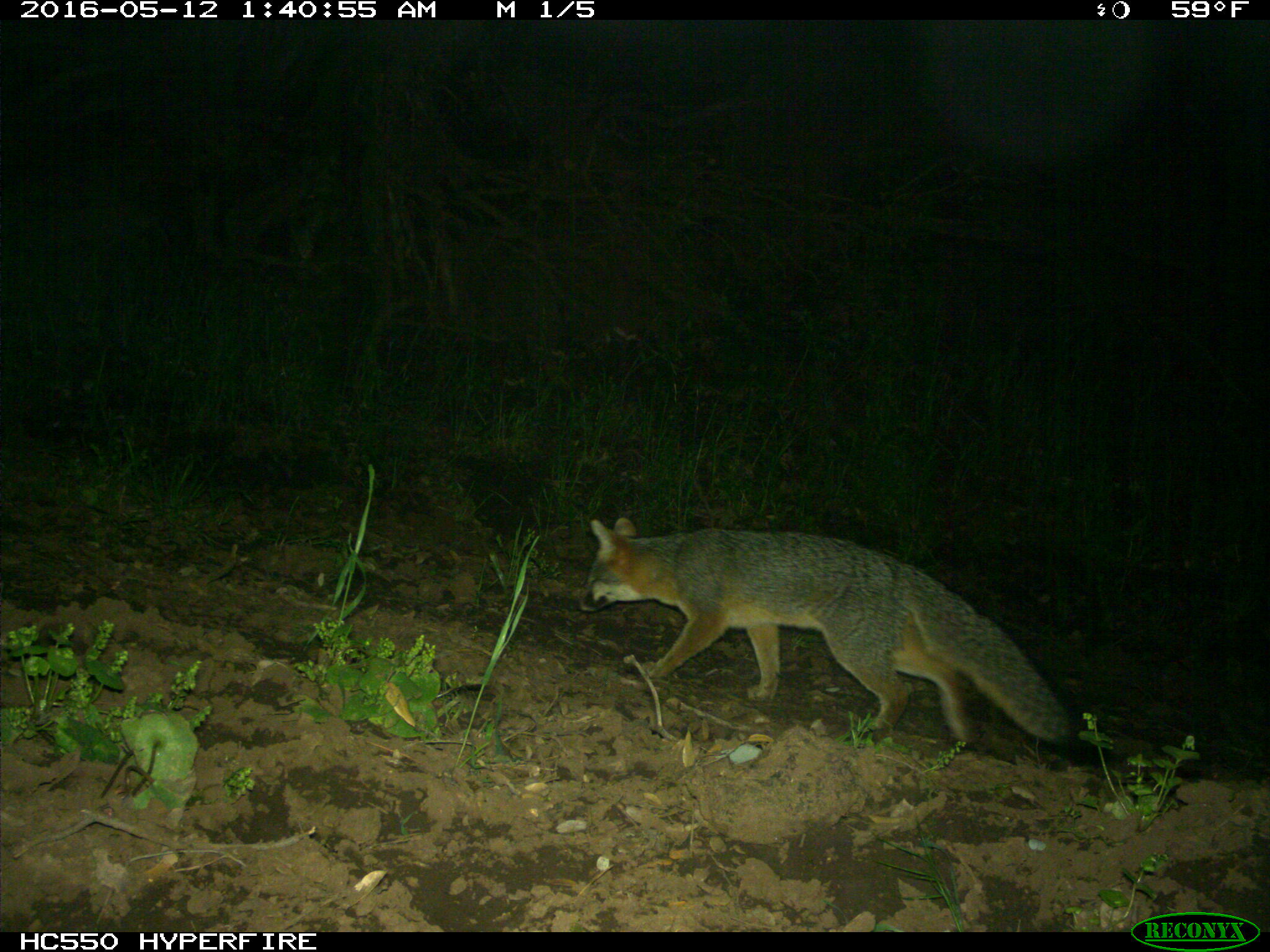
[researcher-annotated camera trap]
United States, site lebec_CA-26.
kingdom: Animalia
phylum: Chordata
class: Mammalia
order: Carnivora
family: Canidae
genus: Urocyon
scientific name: Urocyon cinereoargenteus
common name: gray fox